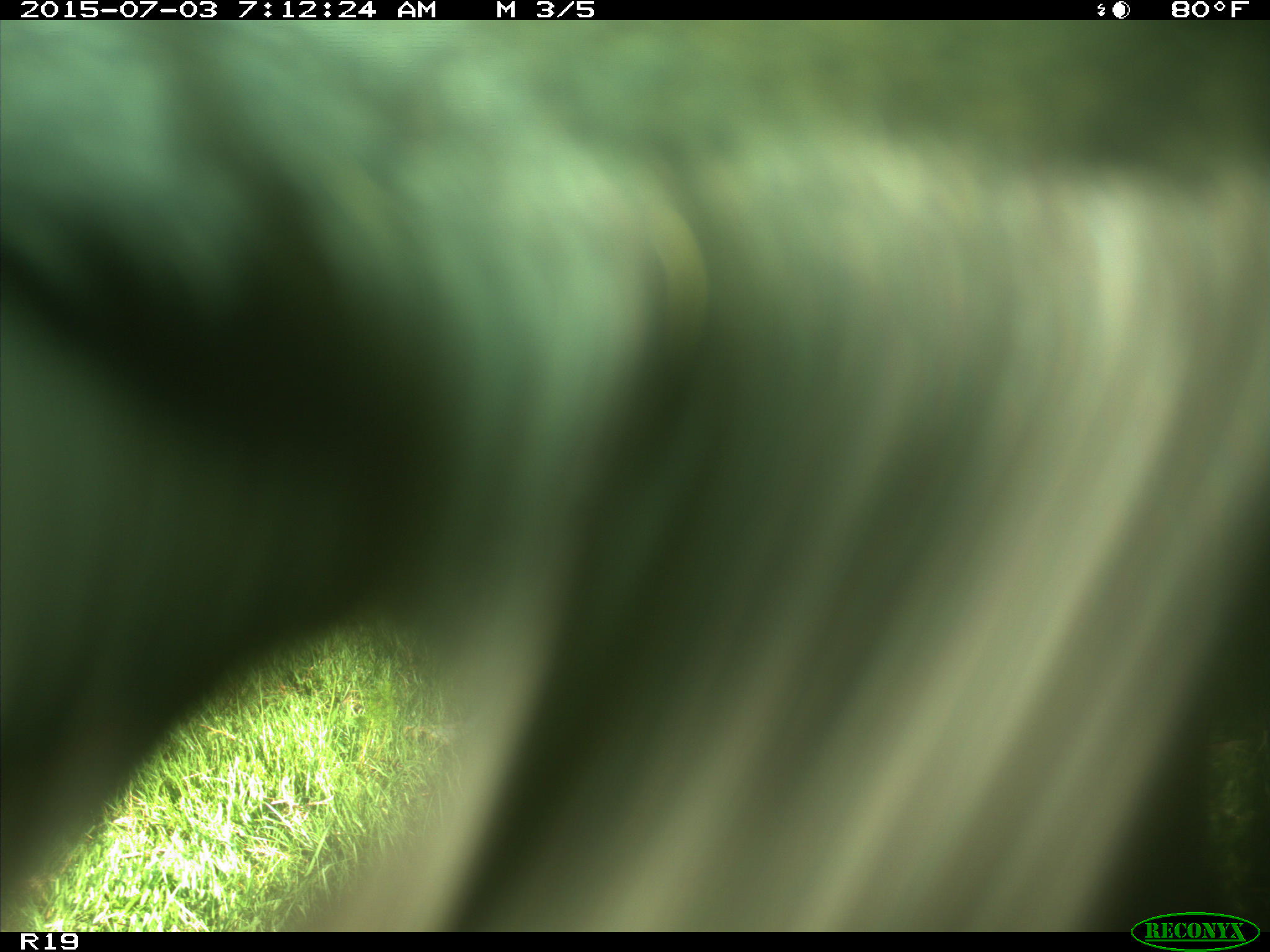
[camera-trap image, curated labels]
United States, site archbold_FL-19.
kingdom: Animalia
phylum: Chordata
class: Mammalia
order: Artiodactyla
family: Bovidae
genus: Bos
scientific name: Bos taurus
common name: domestic cow